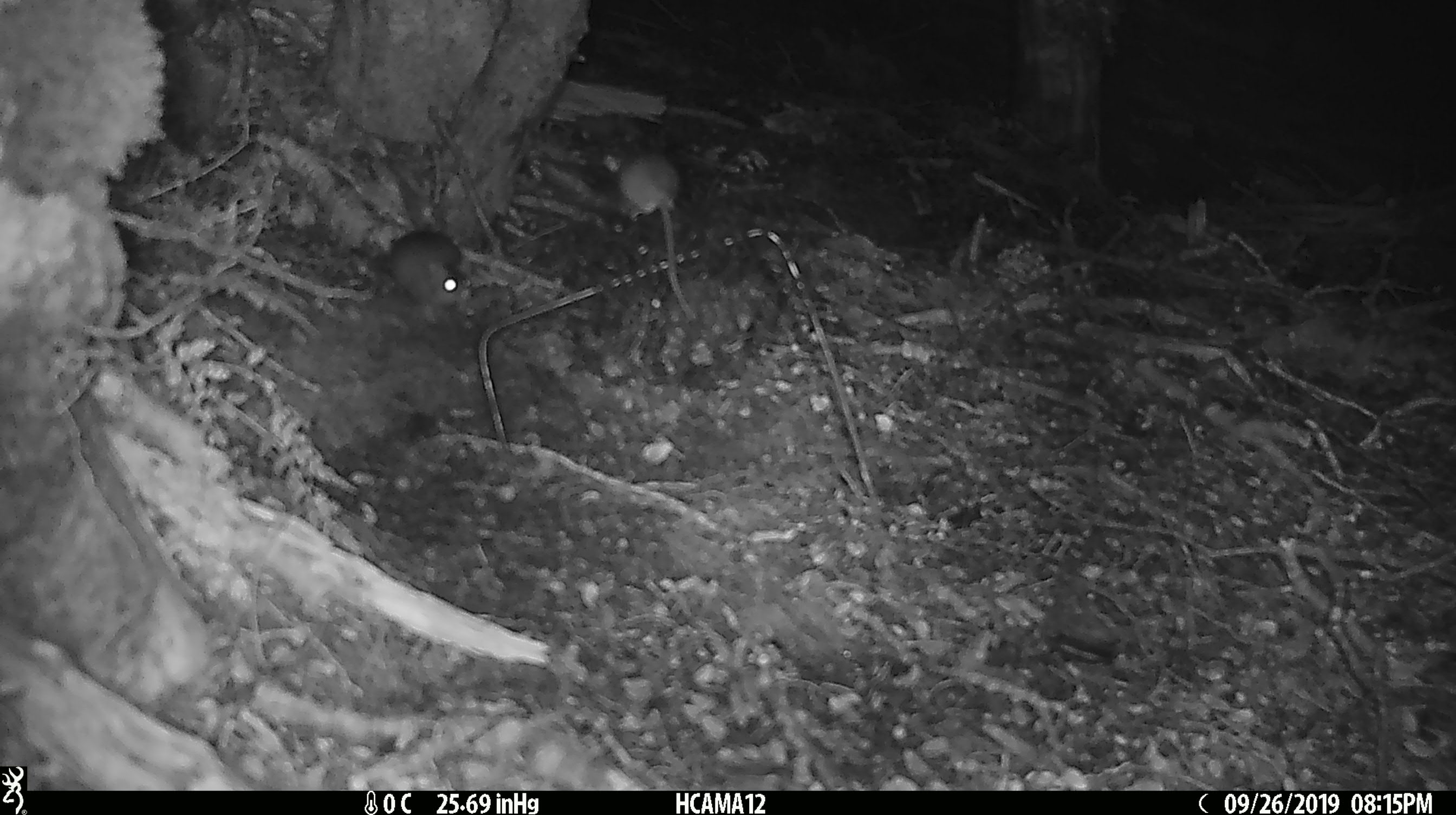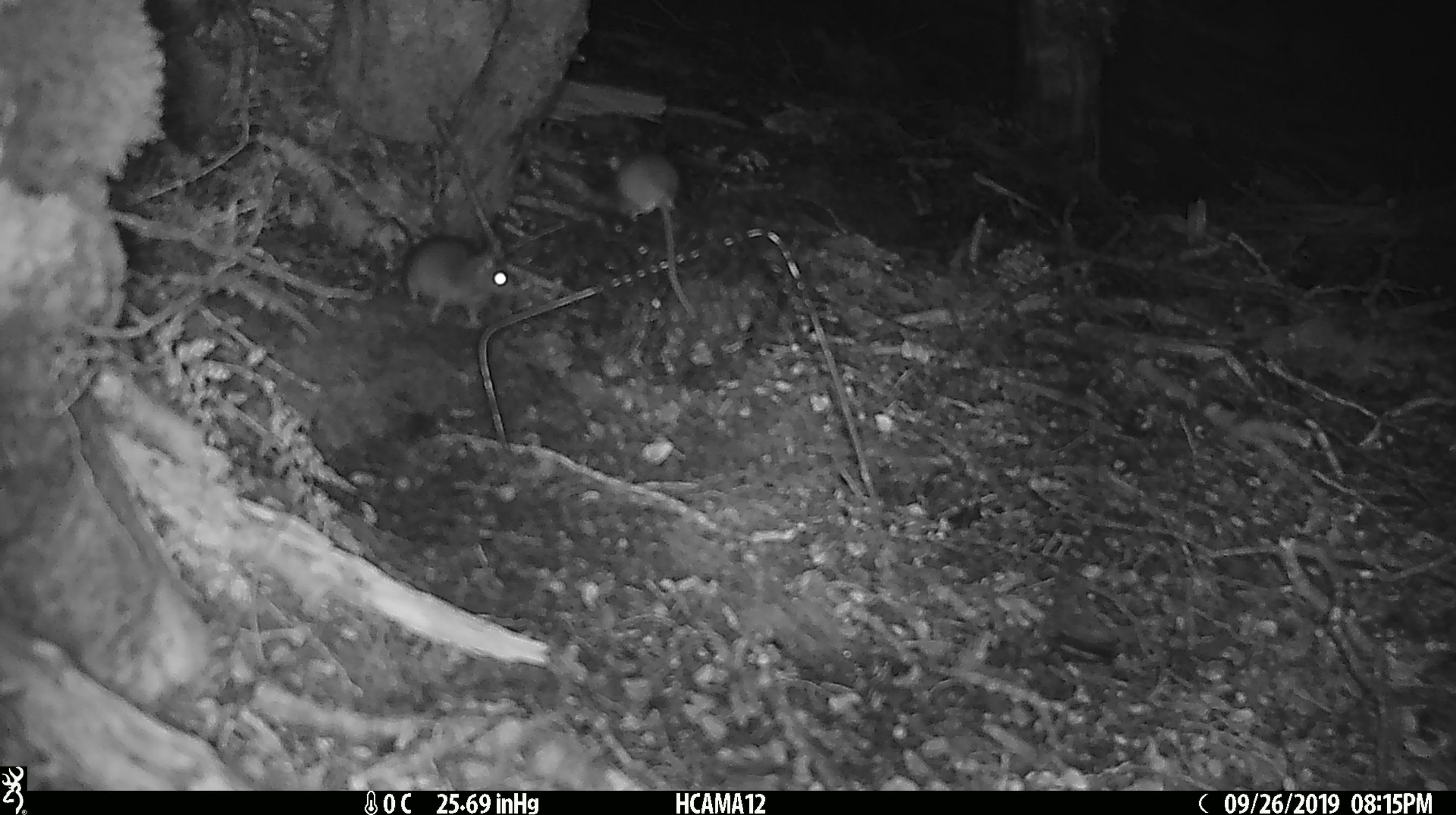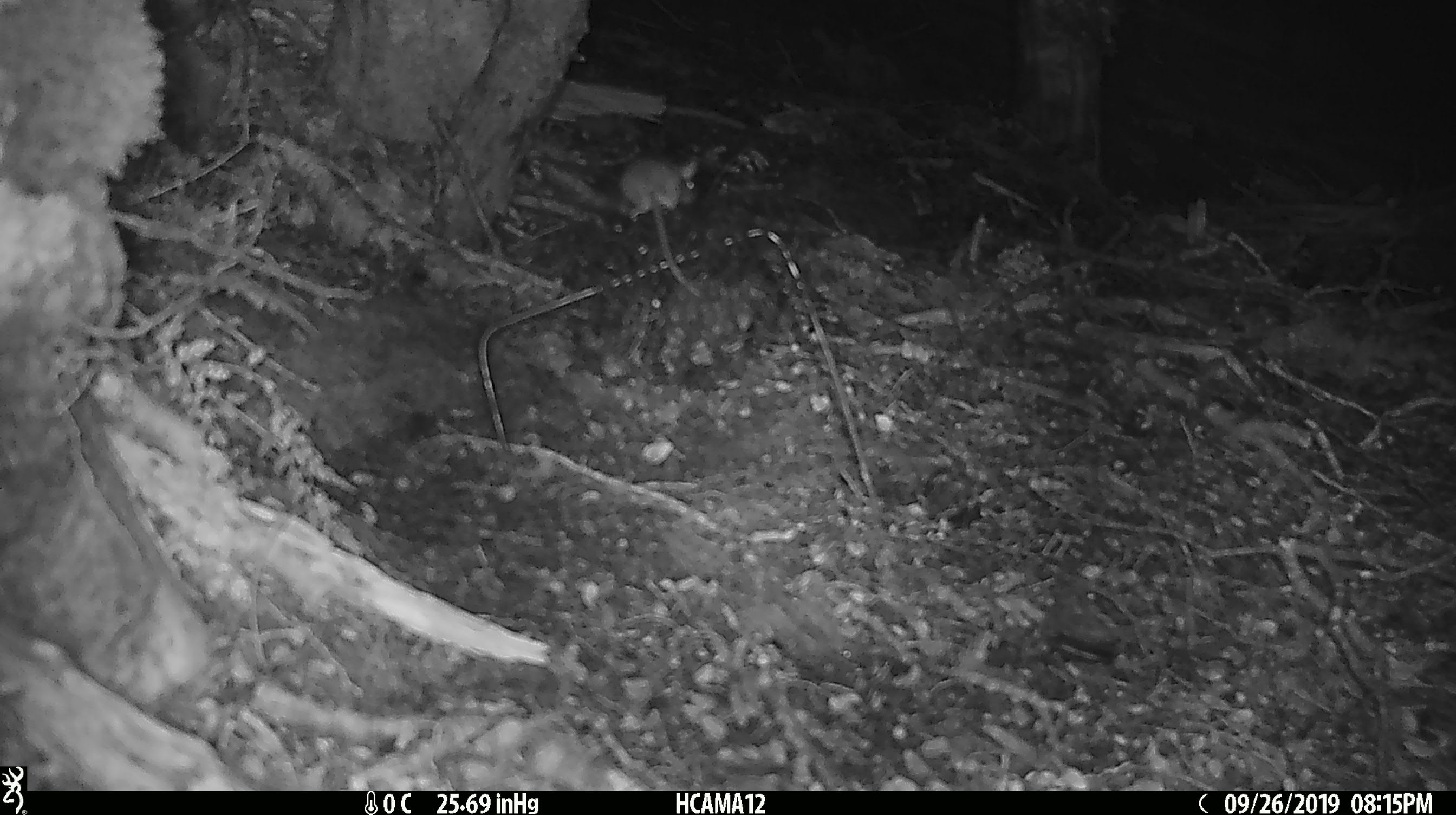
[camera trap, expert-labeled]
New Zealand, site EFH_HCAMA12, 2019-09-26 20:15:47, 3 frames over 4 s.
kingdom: Animalia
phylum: Chordata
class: Mammalia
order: Rodentia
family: Muridae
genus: Rattus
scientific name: Rattus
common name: rat